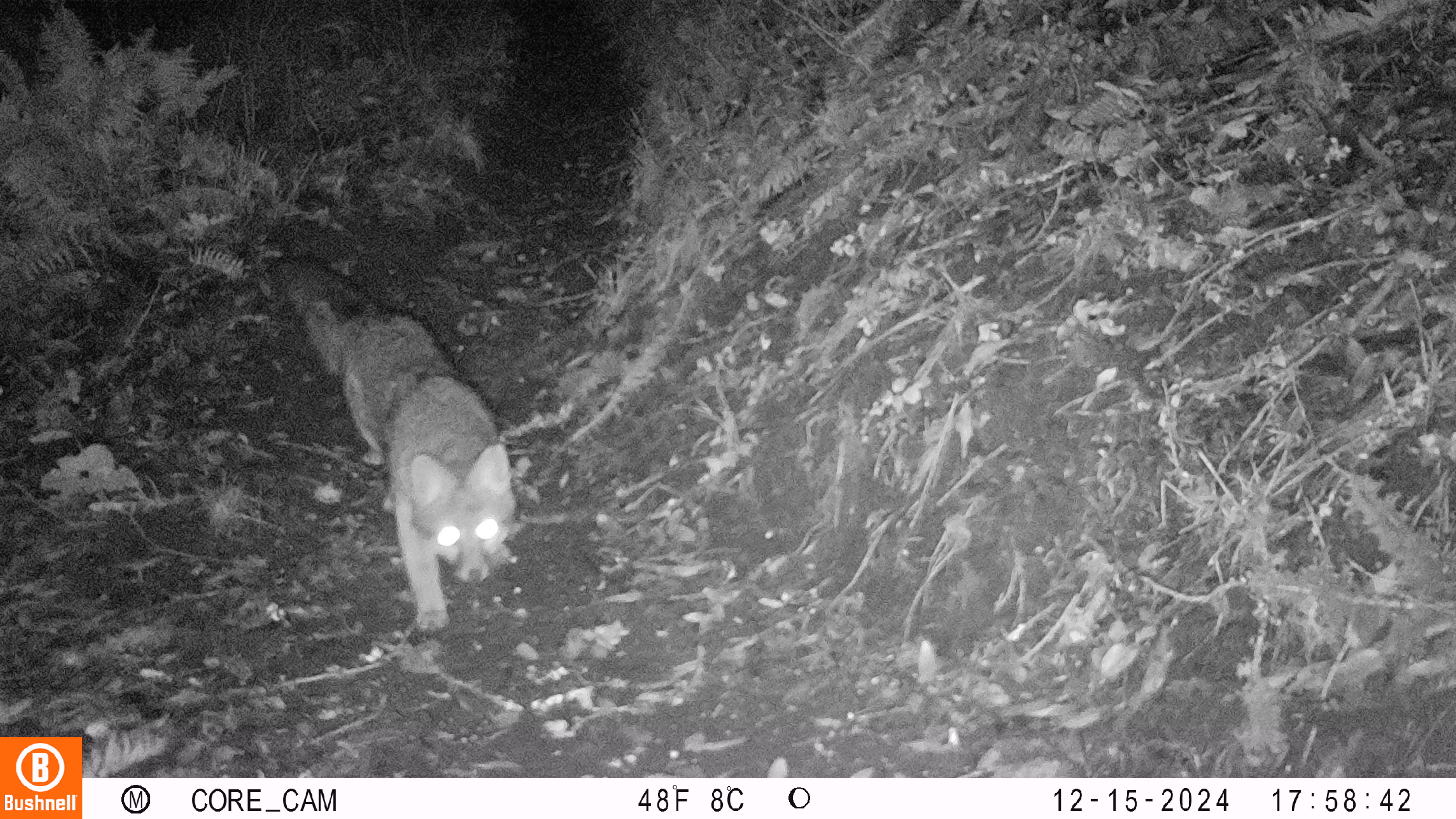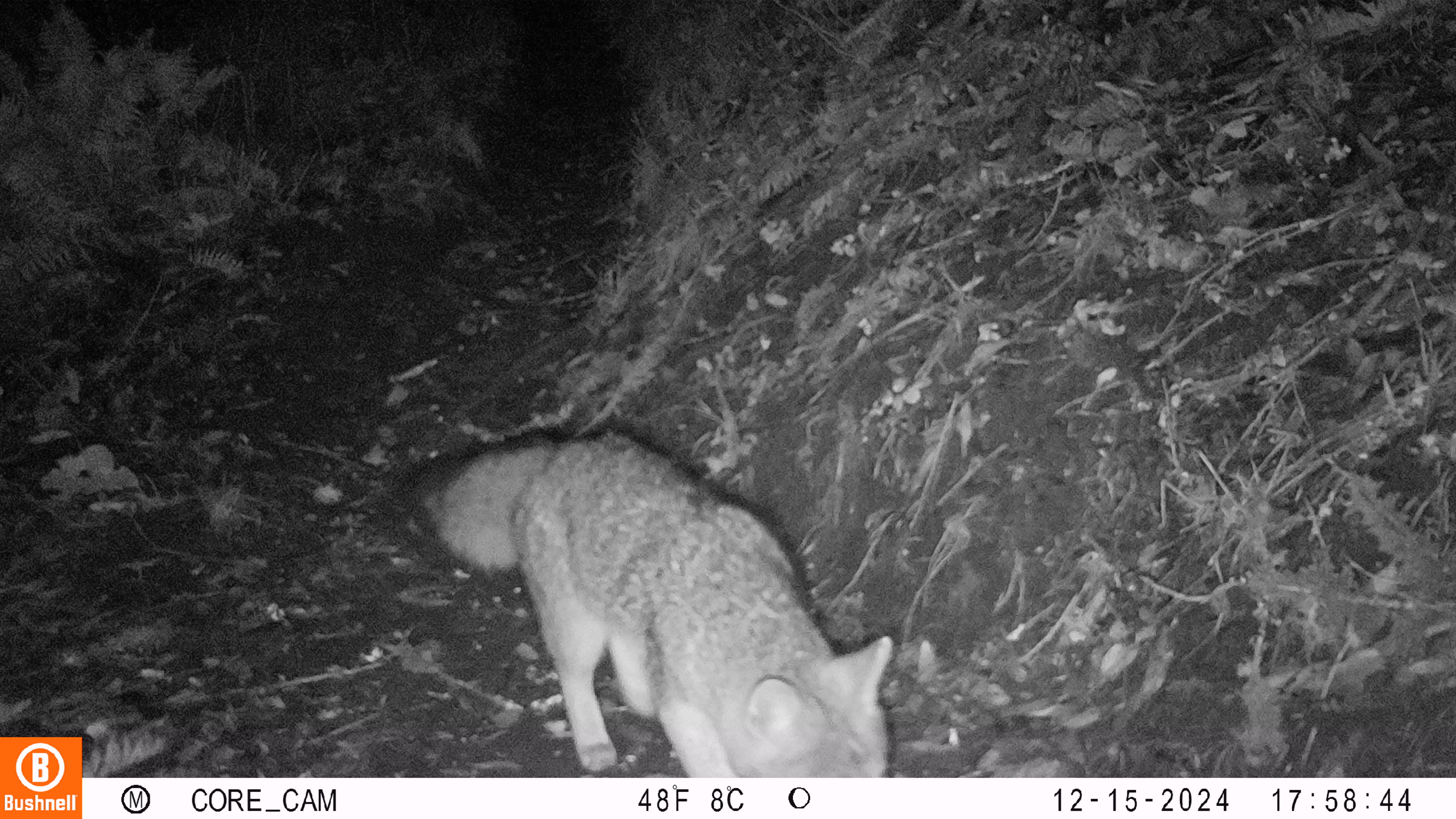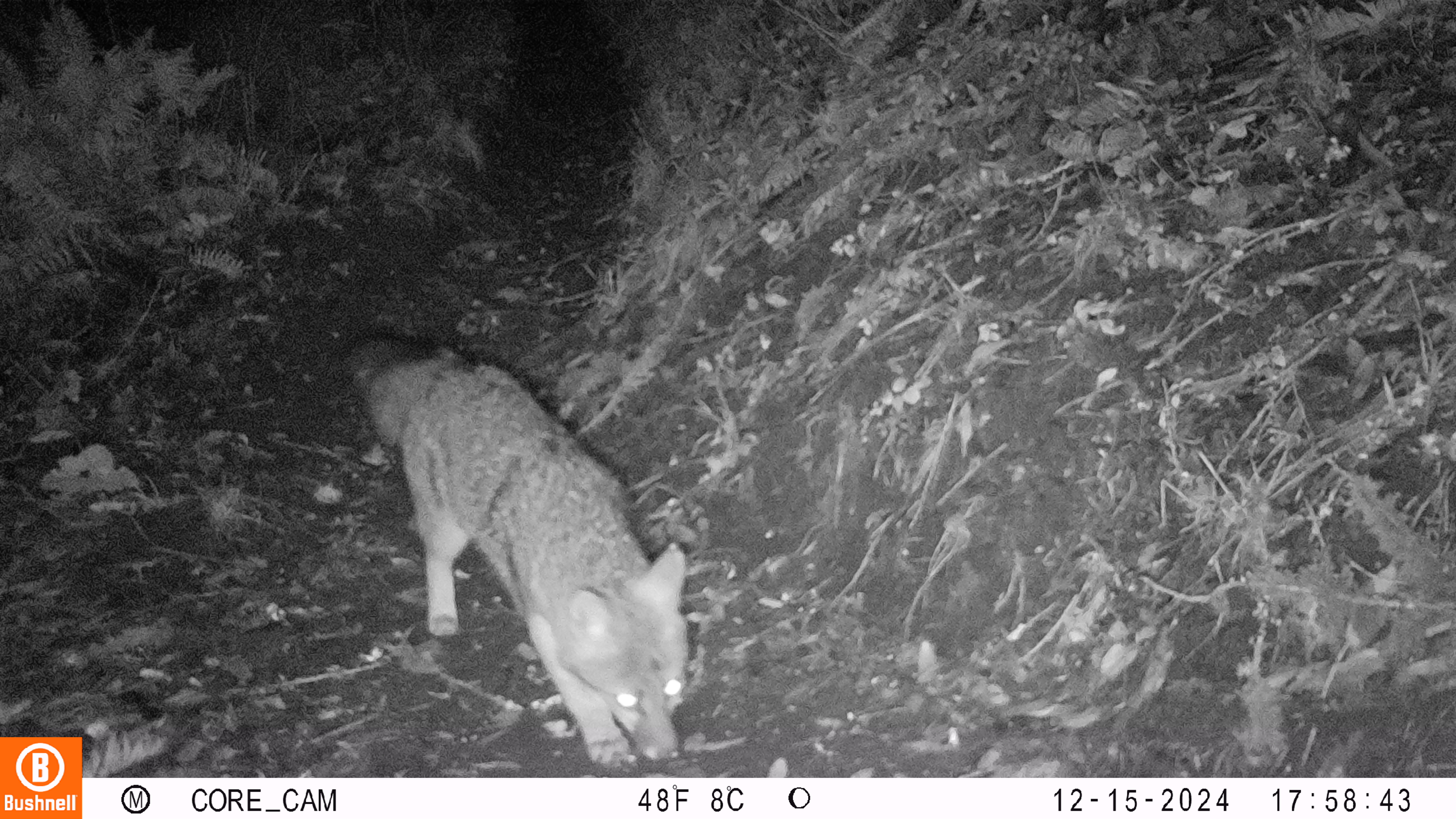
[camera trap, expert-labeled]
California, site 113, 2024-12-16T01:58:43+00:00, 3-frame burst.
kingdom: Animalia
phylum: Chordata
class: Mammalia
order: Carnivora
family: Canidae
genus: Urocyon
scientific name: Urocyon cinereoargenteus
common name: gray fox